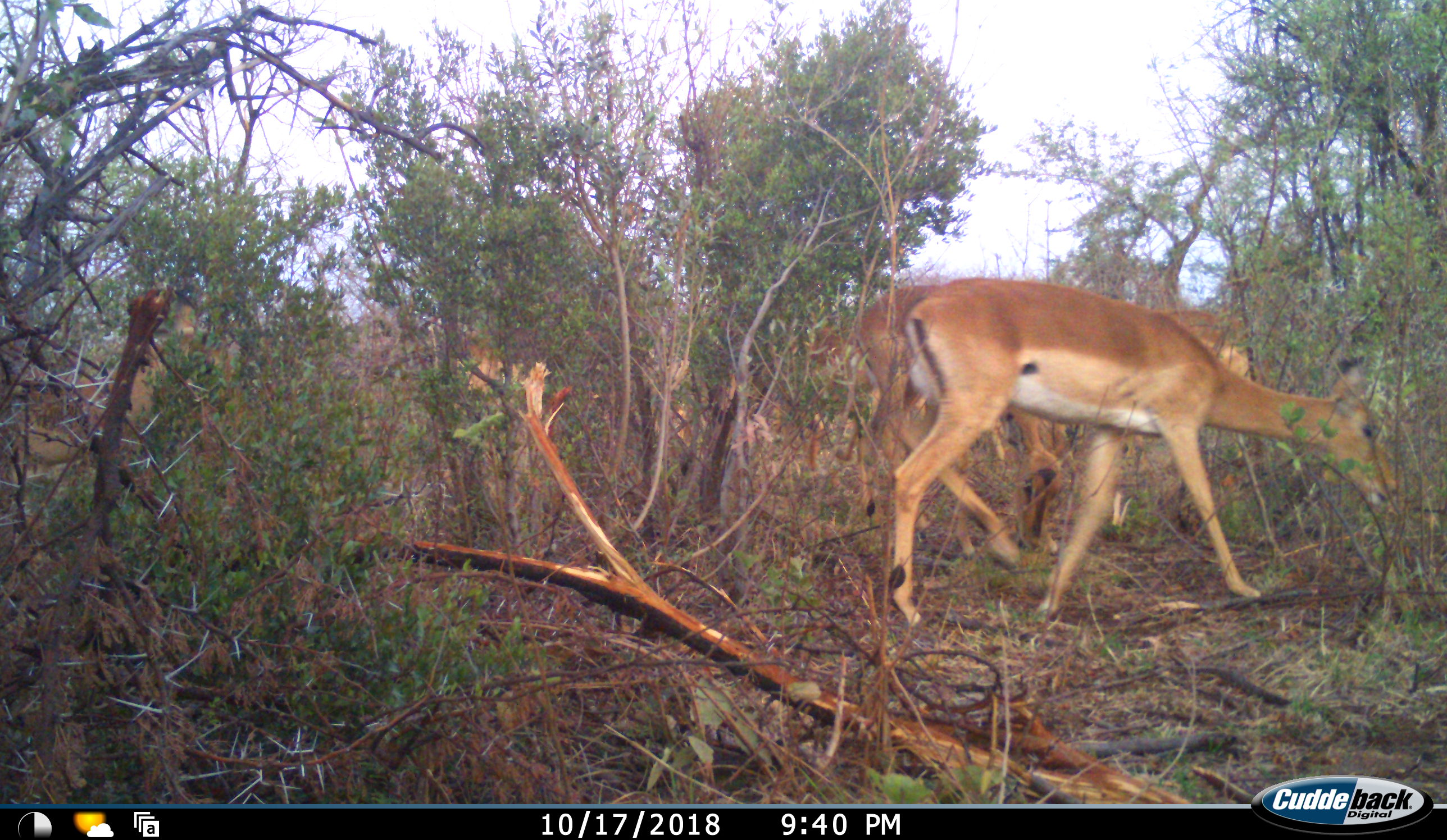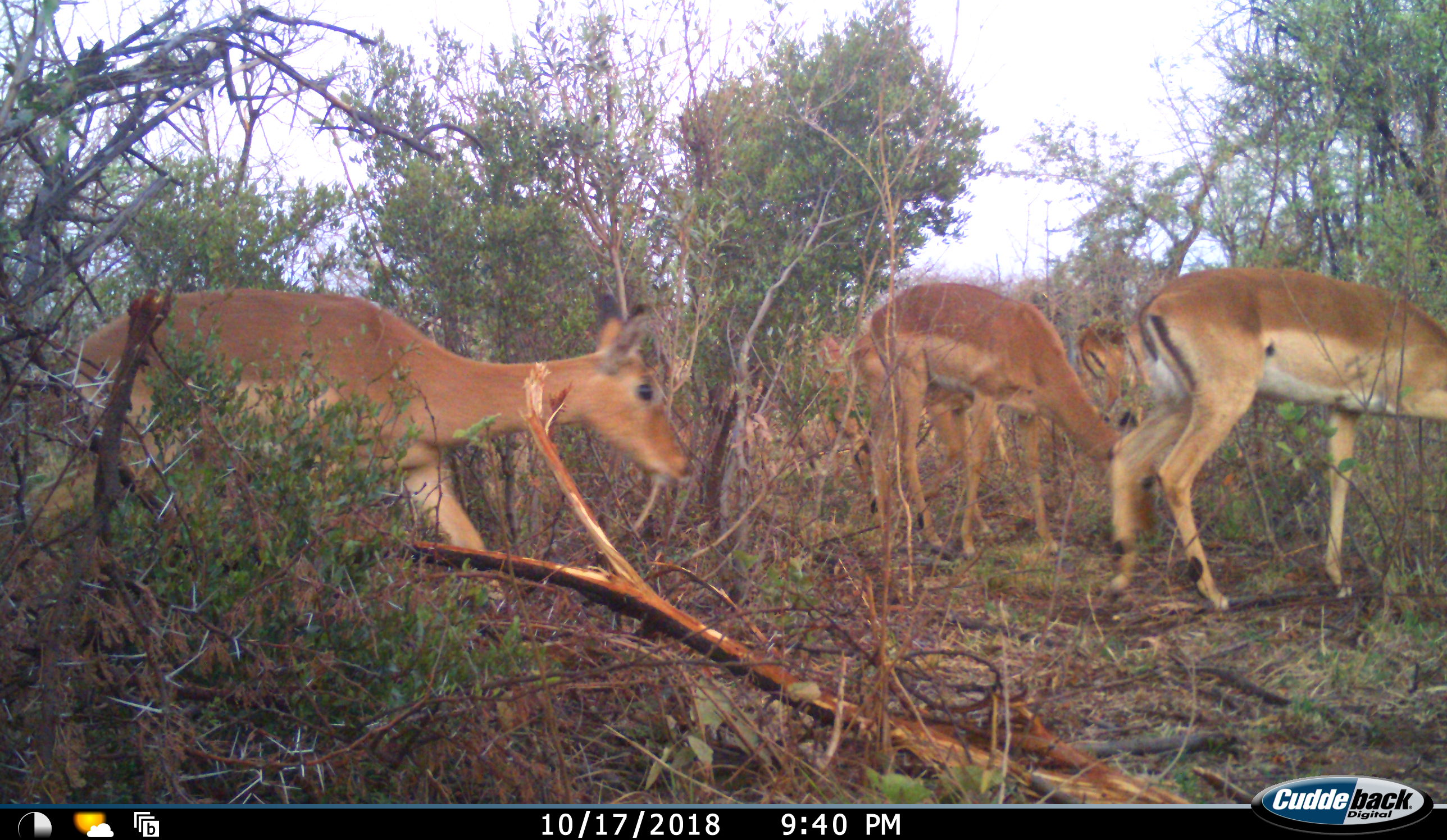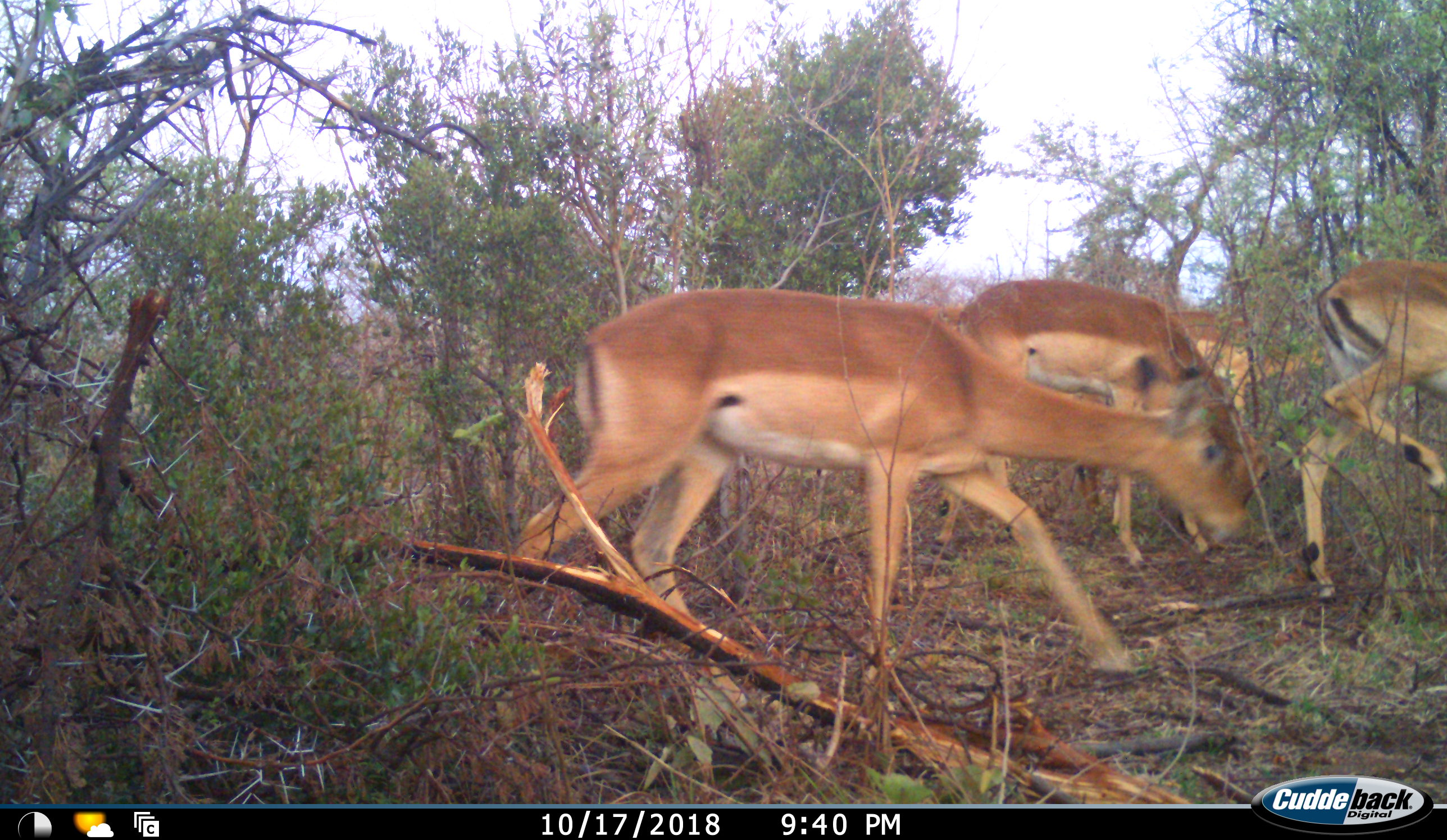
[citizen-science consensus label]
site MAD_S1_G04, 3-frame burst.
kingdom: Animalia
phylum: Chordata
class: Mammalia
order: Artiodactyla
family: Bovidae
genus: Aepyceros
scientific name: Aepyceros melampus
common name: impala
Impala (Aepyceros melampus), count 6. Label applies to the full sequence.